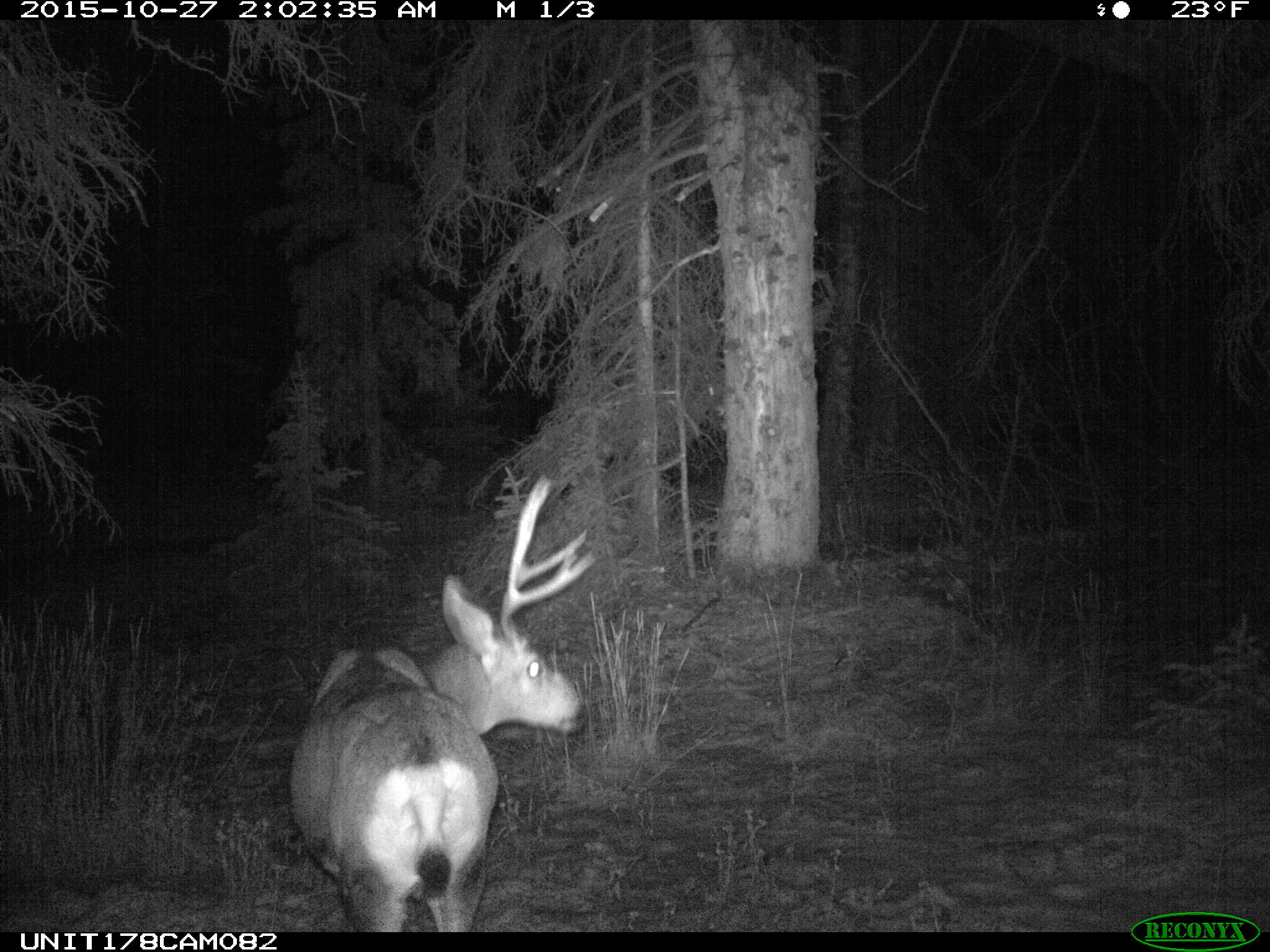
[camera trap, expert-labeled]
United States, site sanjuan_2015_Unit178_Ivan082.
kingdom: Animalia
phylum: Chordata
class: Mammalia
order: Artiodactyla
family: Cervidae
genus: Odocoileus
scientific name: Odocoileus hemionus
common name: mule deer